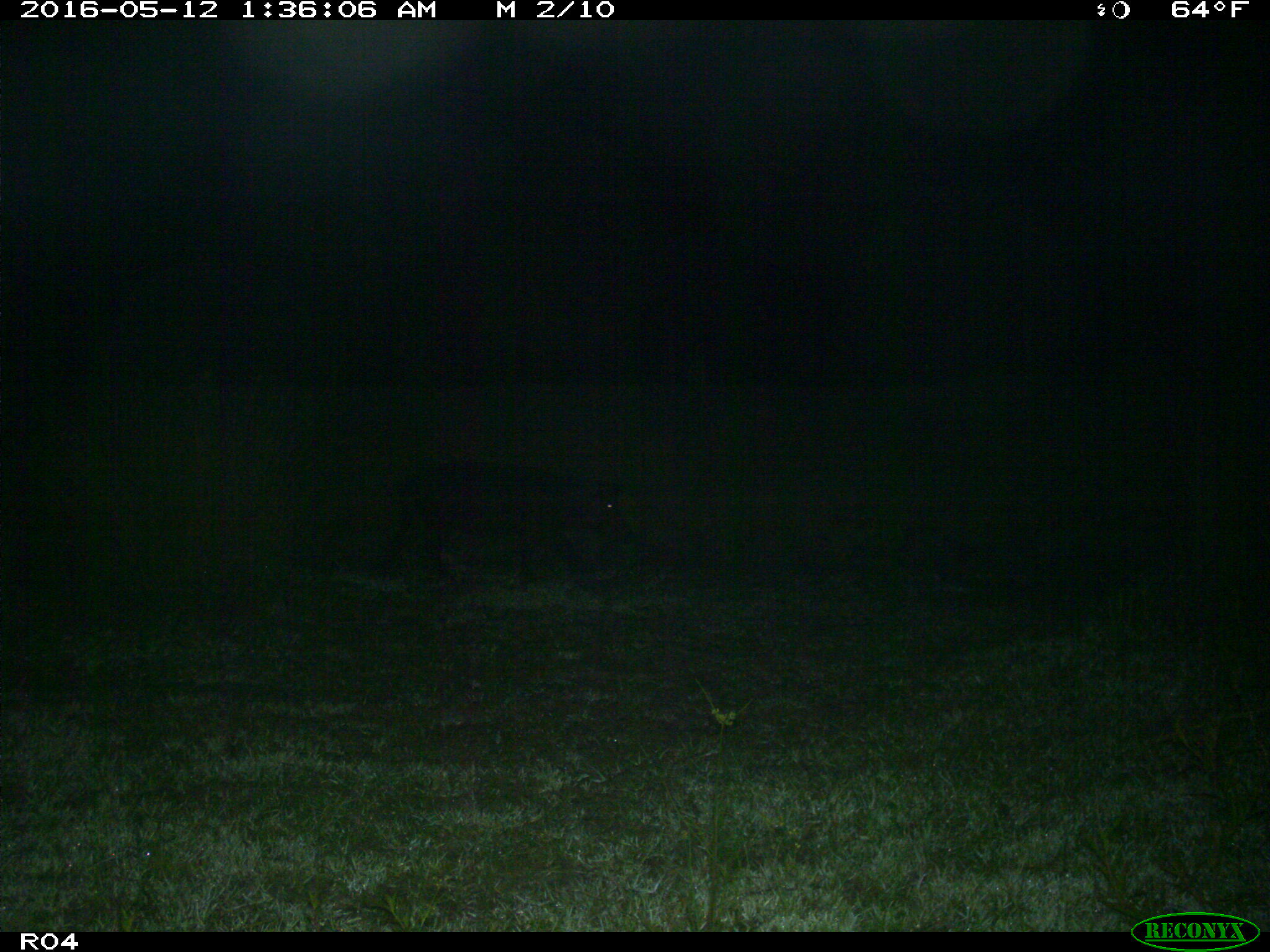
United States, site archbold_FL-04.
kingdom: Animalia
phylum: Chordata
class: Mammalia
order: Artiodactyla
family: Suidae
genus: Sus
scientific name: Sus scrofa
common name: wild boar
Sus scrofa (wild boar).